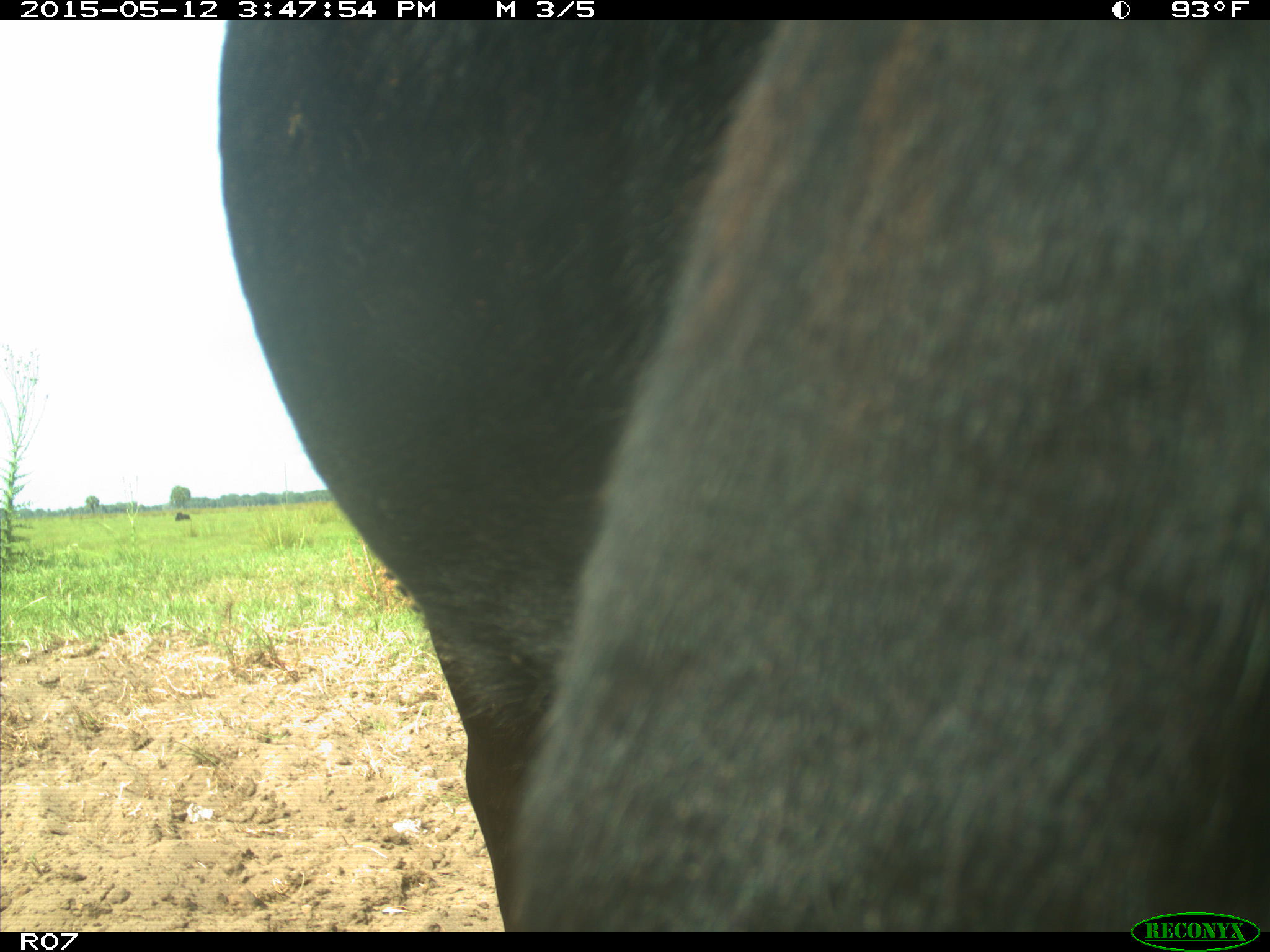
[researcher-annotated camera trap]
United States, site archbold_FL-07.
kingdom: Animalia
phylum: Chordata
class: Mammalia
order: Artiodactyla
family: Bovidae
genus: Bos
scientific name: Bos taurus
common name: domestic cow